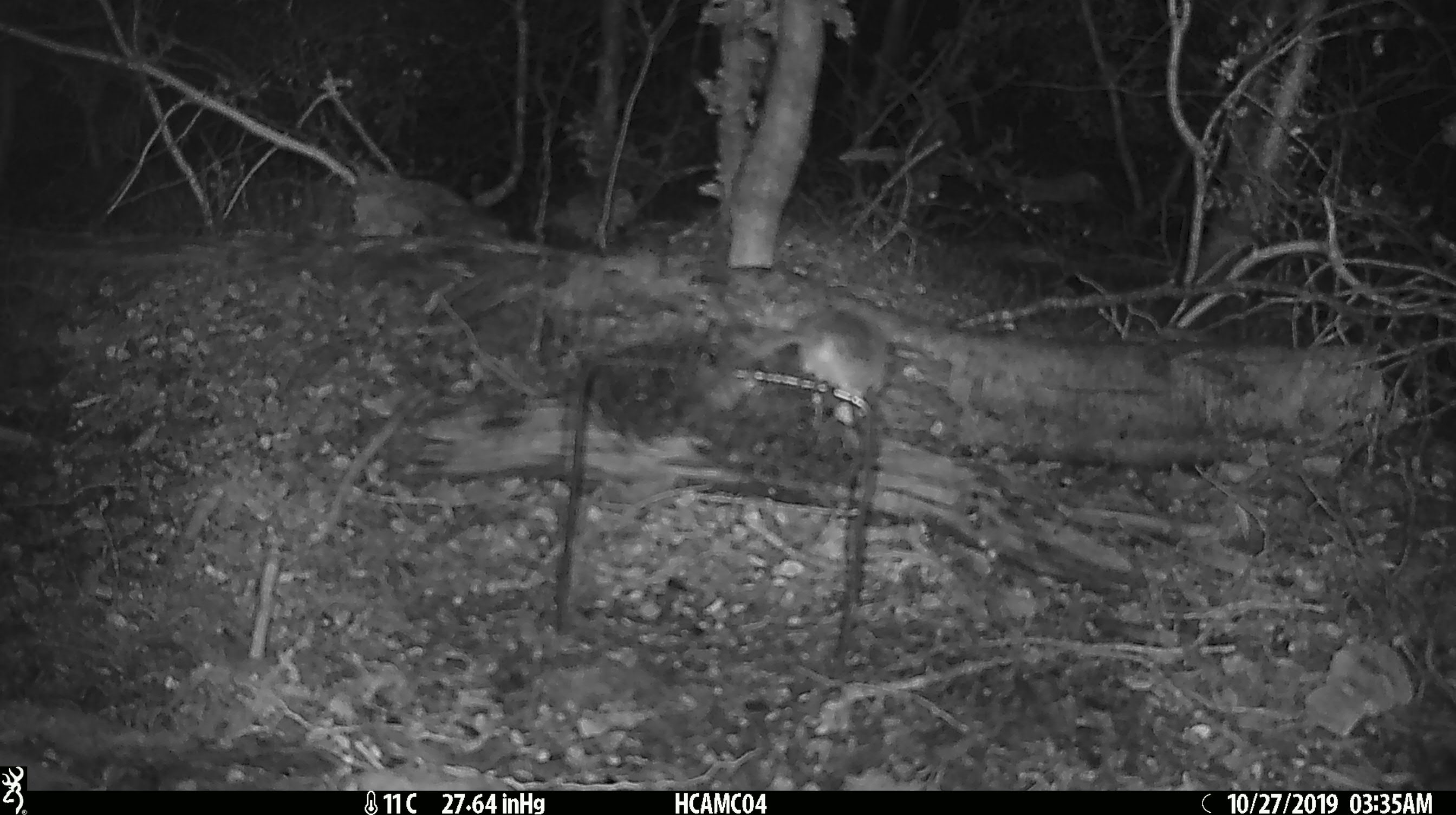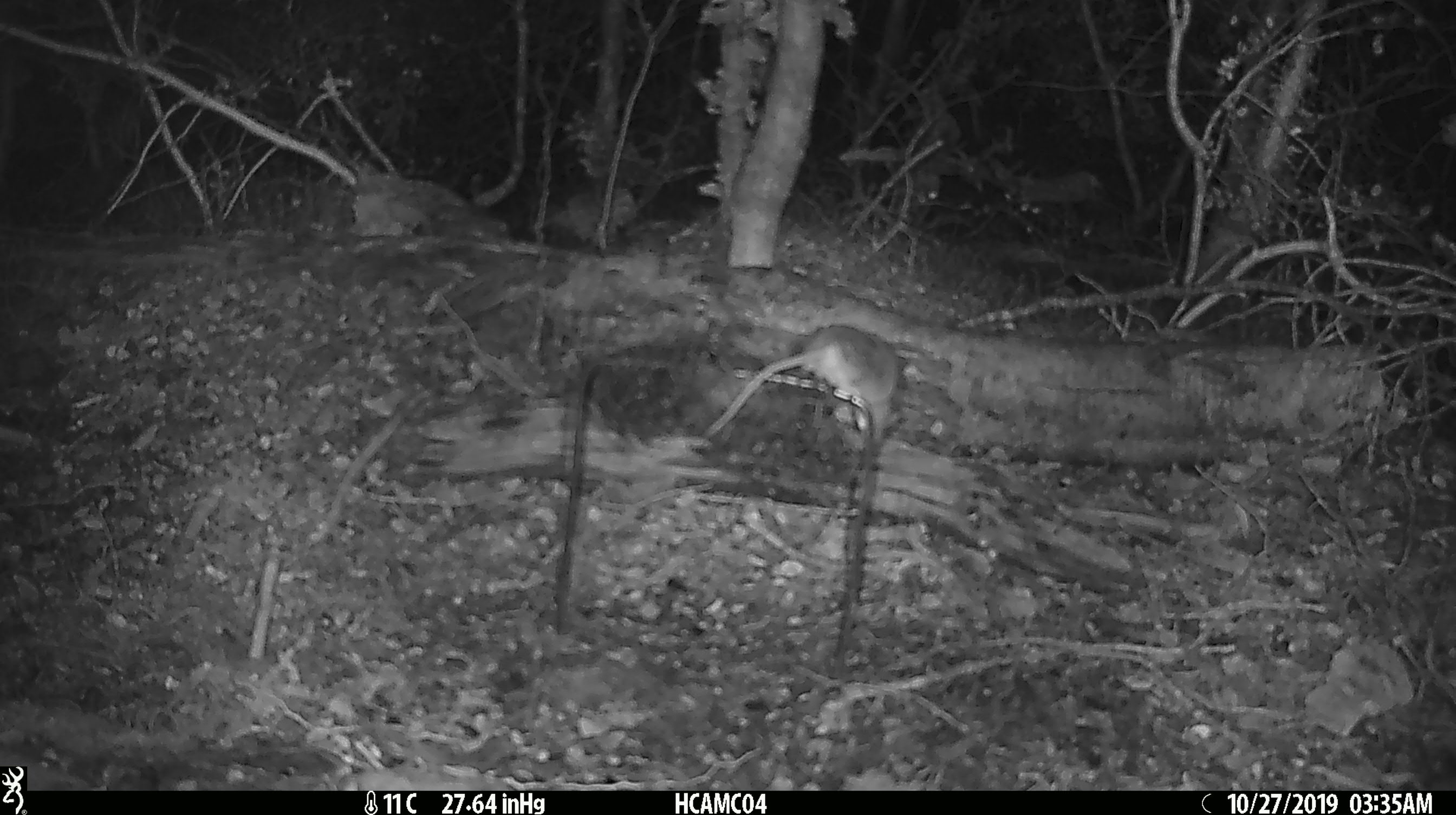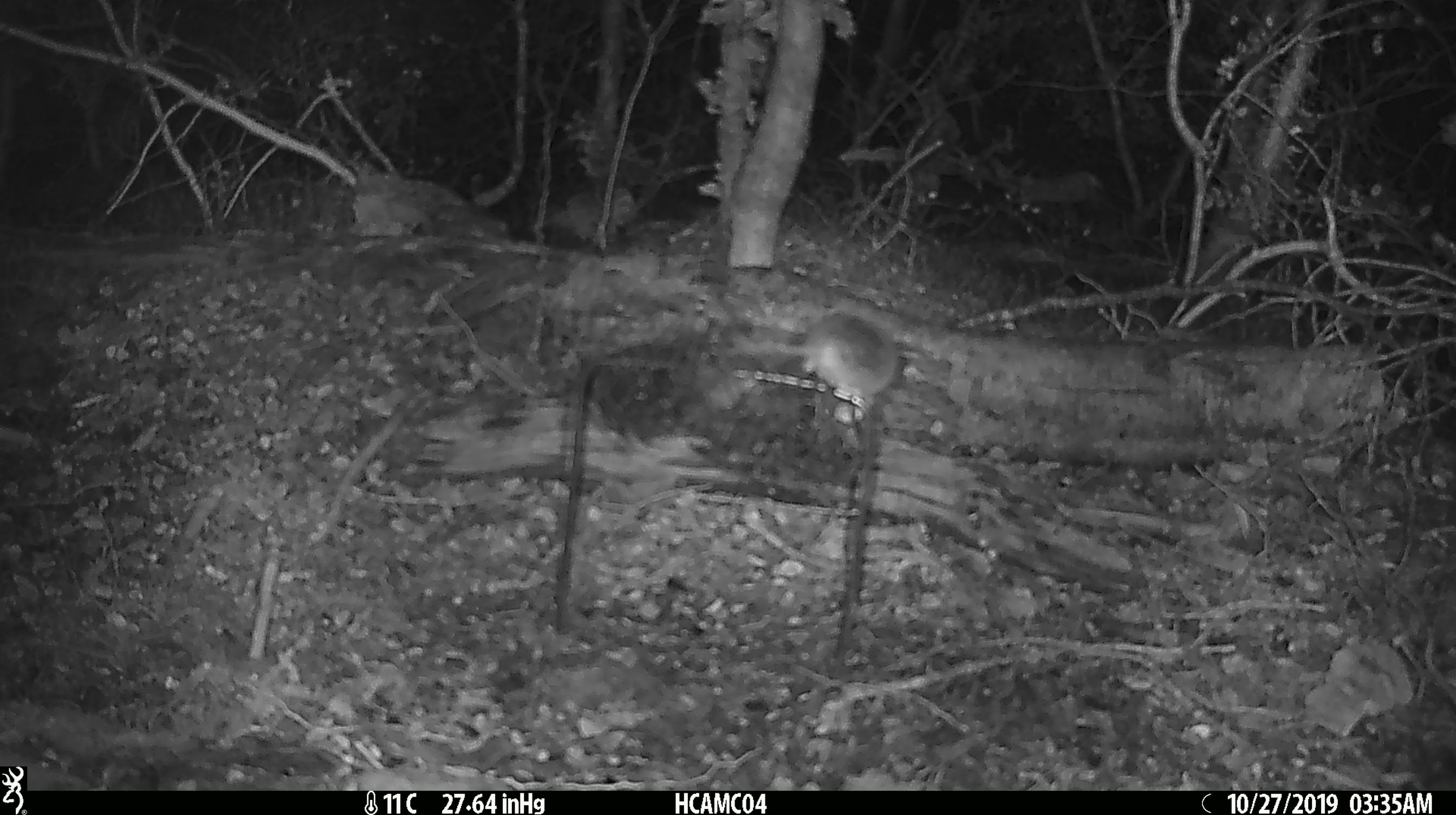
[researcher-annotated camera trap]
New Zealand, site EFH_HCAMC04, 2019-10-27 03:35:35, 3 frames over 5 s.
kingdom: Animalia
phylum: Chordata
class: Mammalia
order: Rodentia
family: Muridae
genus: Mus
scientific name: Mus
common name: mouse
Mouse (Mus).